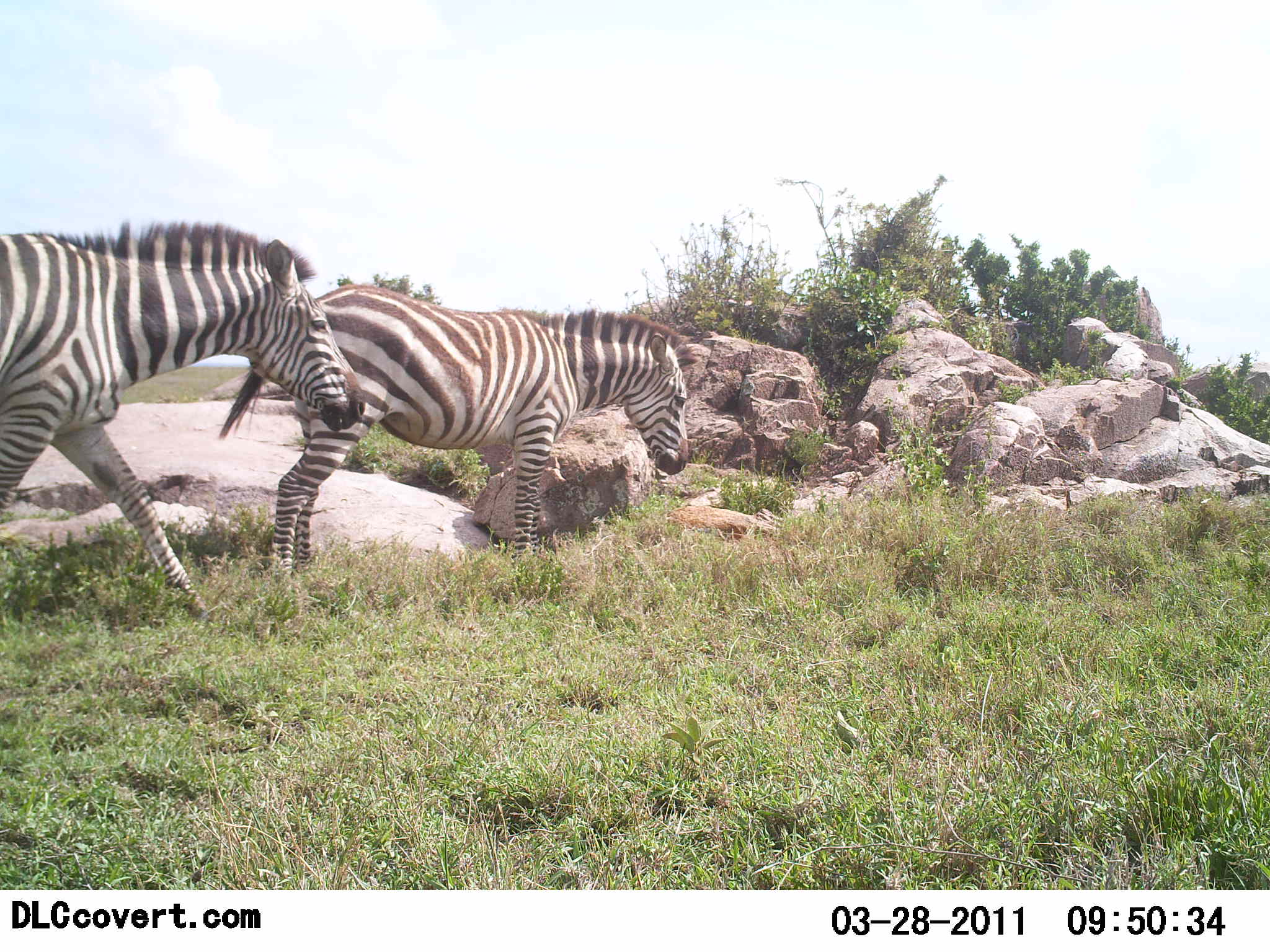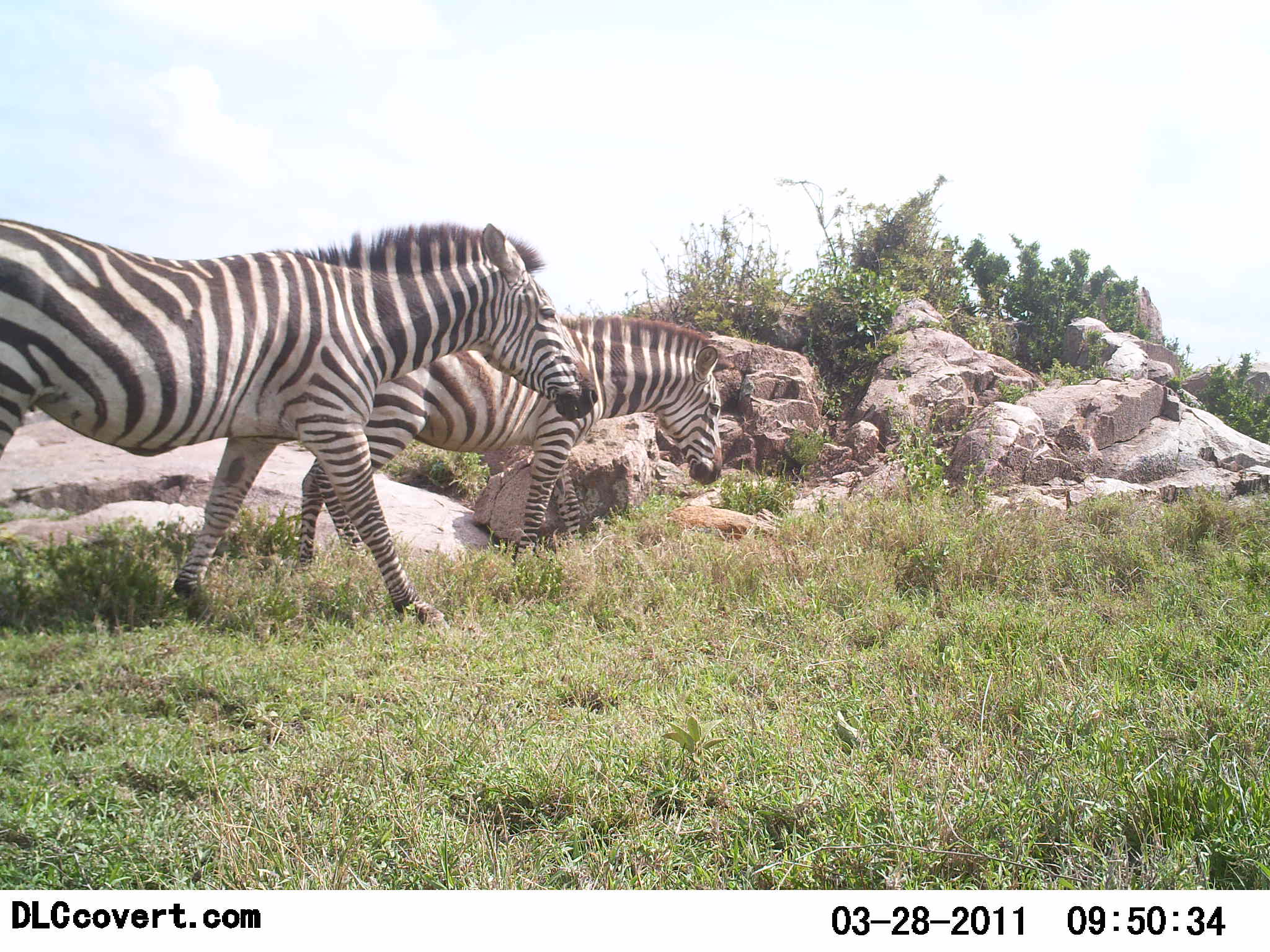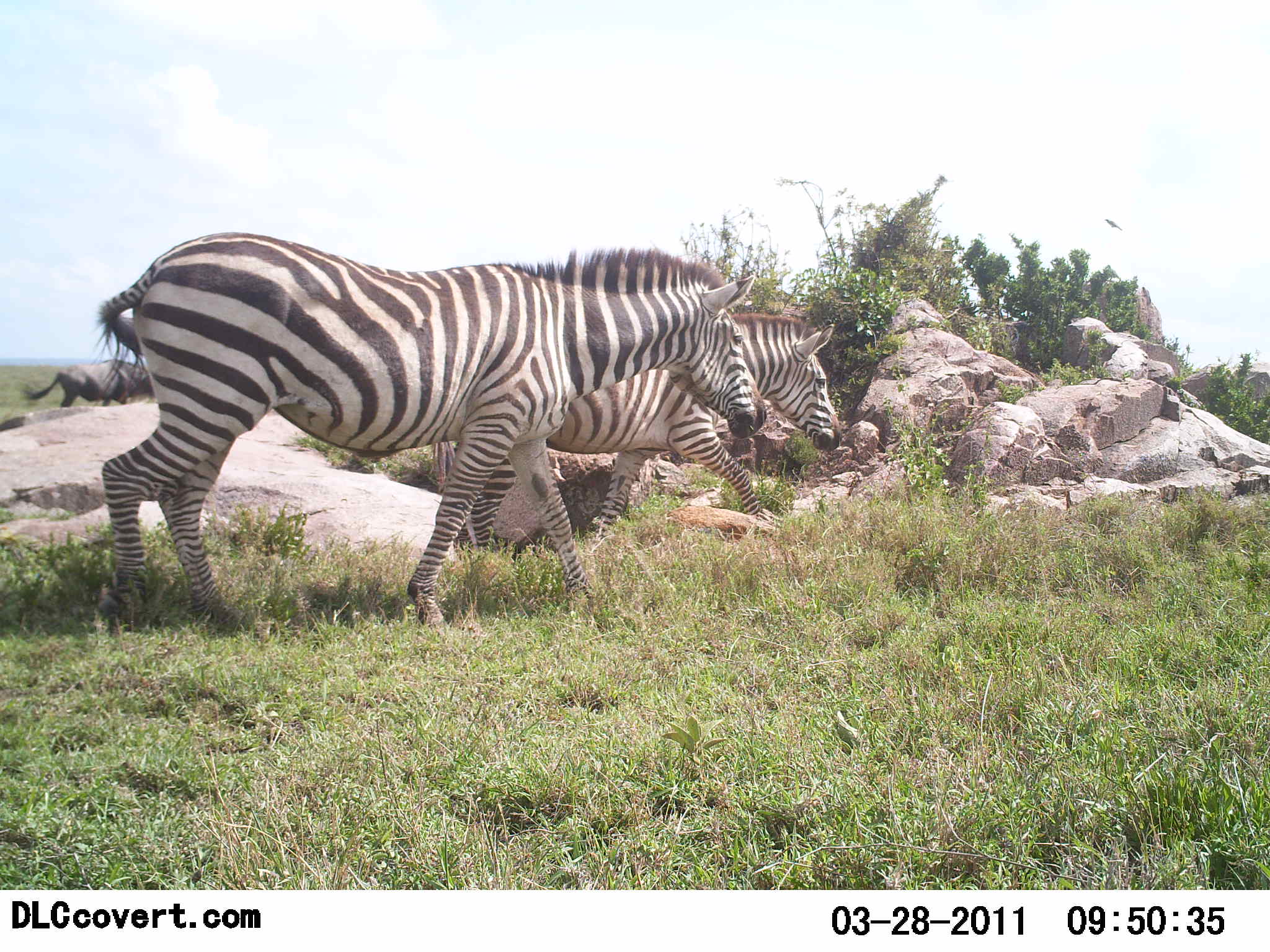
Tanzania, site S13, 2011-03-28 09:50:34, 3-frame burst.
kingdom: Animalia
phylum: Chordata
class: Mammalia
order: Perissodactyla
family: Equidae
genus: Equus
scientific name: Equus quagga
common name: plains zebra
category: zebra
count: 2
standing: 0%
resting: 0%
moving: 100%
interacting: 0%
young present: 0%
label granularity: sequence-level